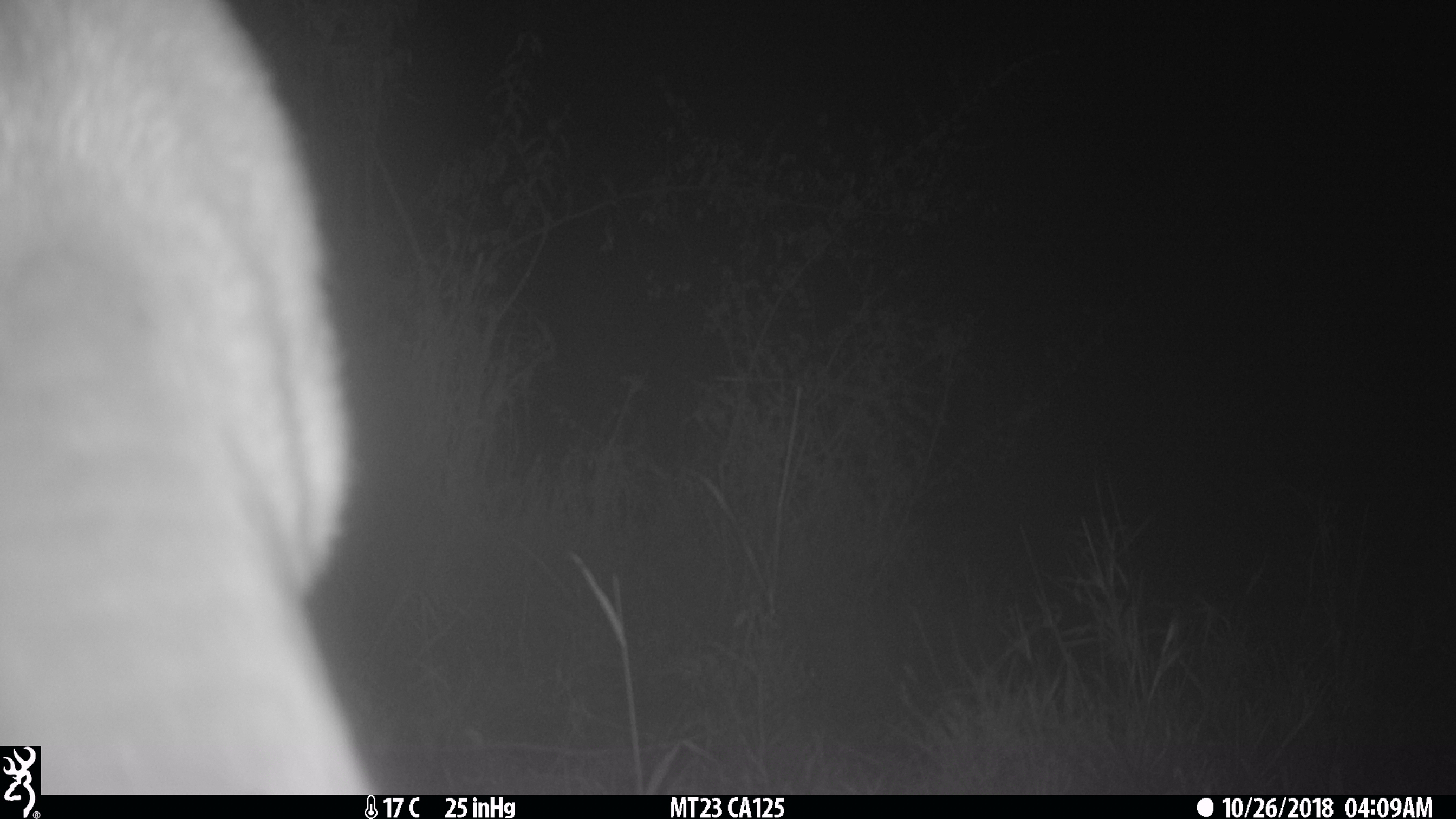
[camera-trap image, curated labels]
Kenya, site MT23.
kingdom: Animalia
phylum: Chordata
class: Mammalia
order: Artiodactyla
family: Bovidae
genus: Tragelaphus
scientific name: Tragelaphus scriptus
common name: bushbuck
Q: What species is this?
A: Bushbuck (Tragelaphus scriptus).